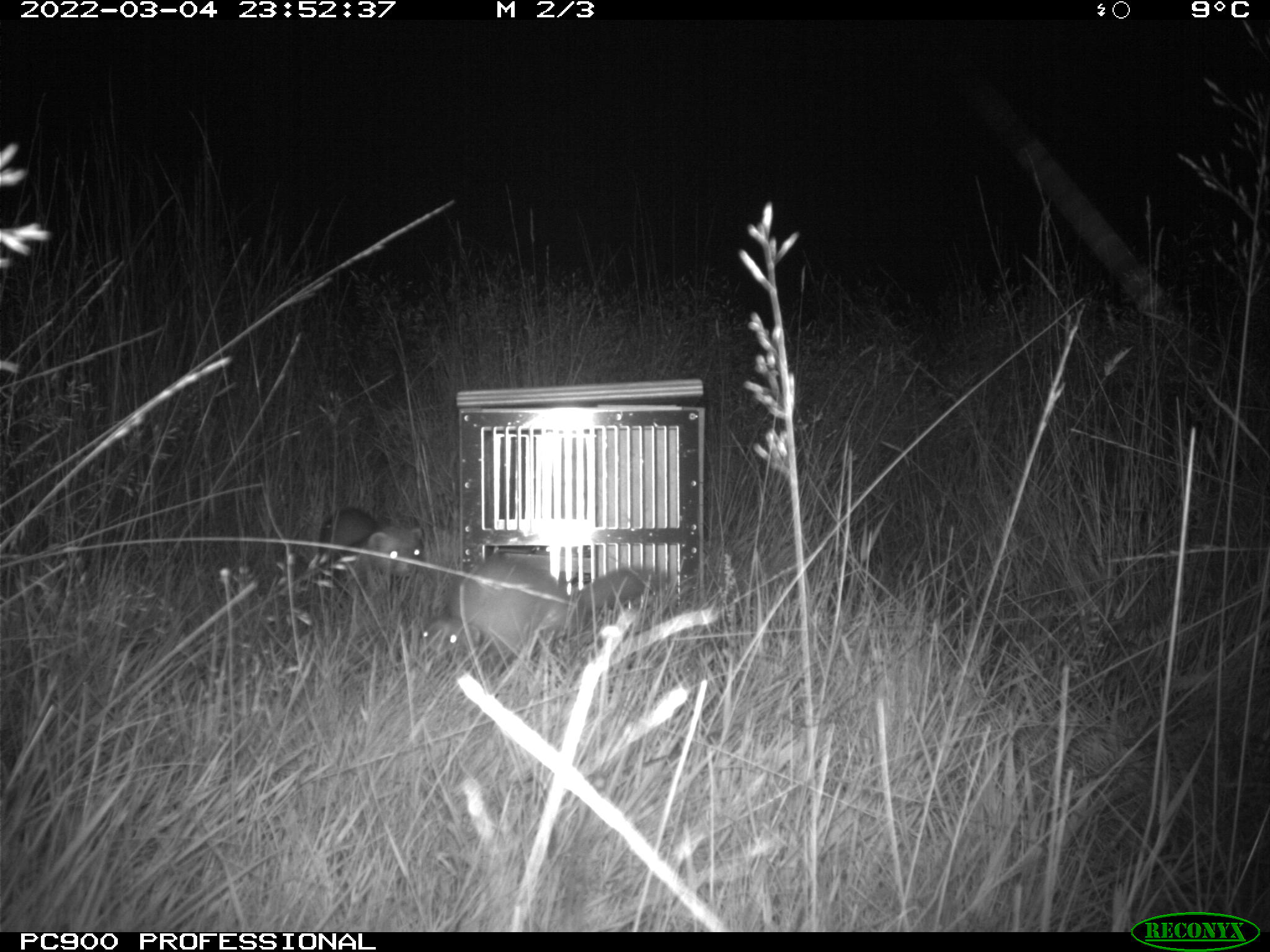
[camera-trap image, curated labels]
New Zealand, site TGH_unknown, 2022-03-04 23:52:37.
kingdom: Animalia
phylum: Chordata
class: Mammalia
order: Carnivora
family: Mustelidae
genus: Mustela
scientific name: Mustela furo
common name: ferret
Ferret (Mustela furo).